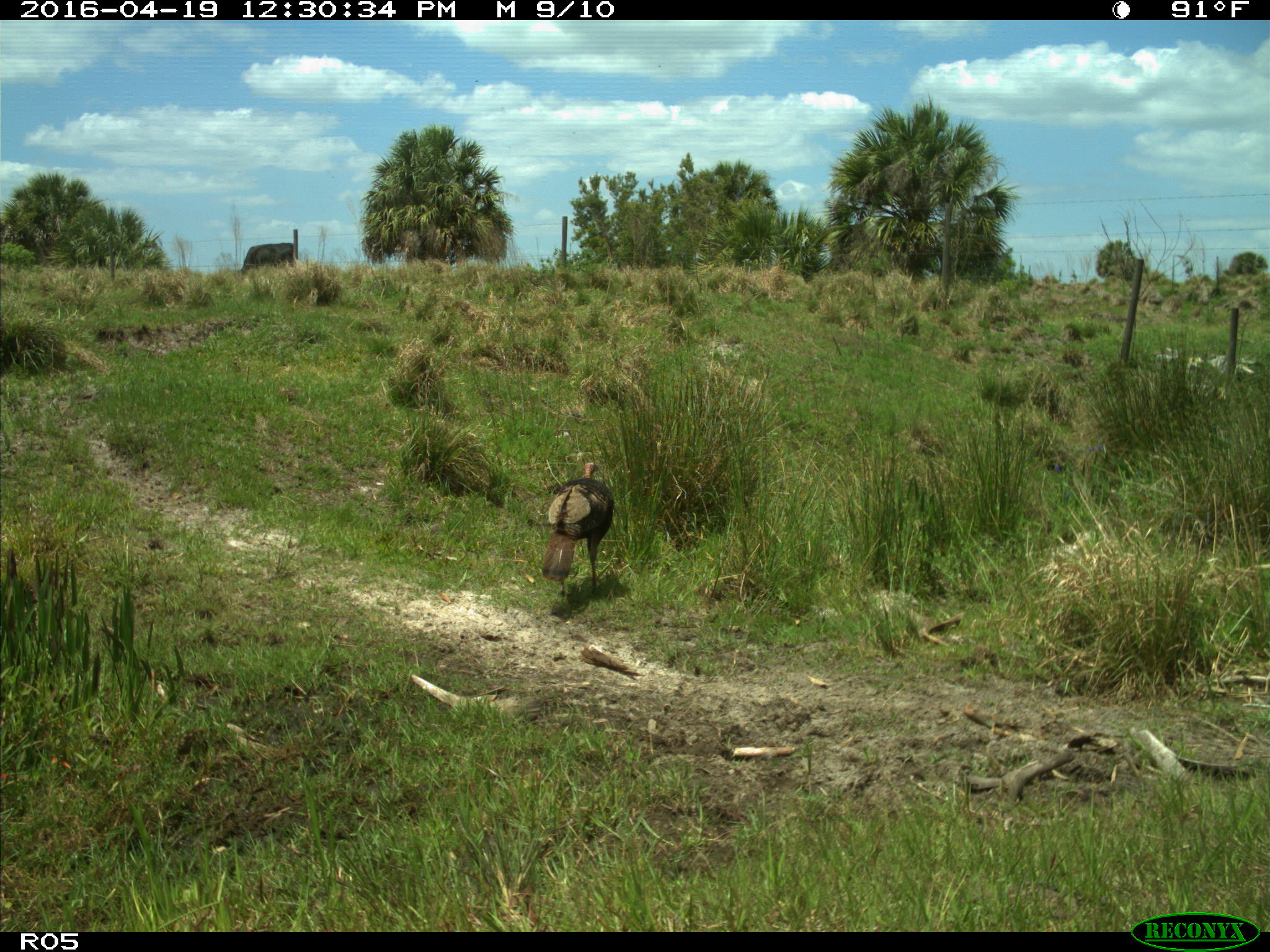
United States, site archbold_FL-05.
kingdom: Animalia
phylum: Chordata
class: Aves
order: Galliformes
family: Phasianidae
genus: Meleagris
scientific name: Meleagris gallopavo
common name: wild turkey